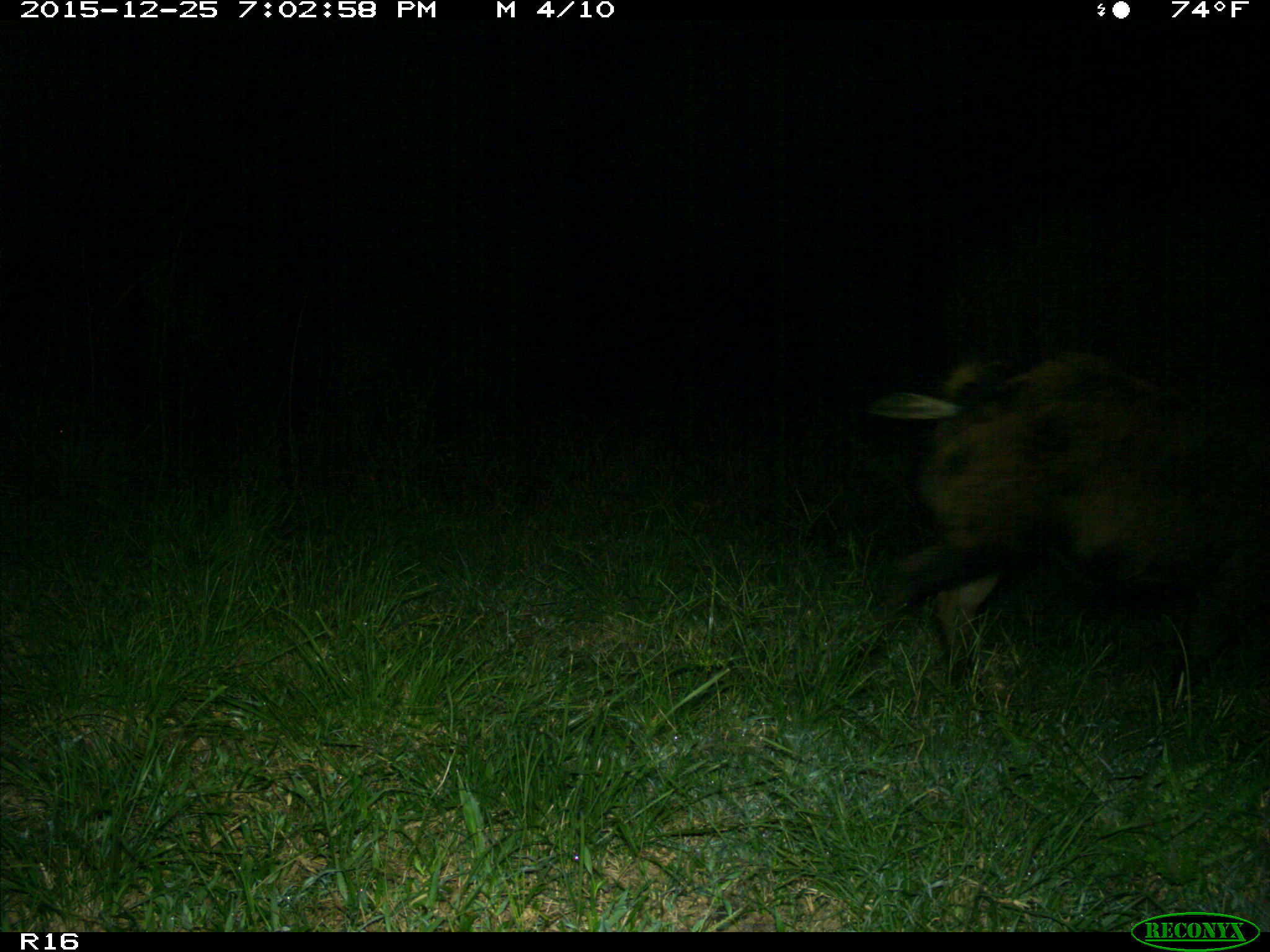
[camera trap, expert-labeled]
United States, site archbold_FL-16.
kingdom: Animalia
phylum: Chordata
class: Mammalia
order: Artiodactyla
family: Suidae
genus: Sus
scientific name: Sus scrofa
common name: wild boar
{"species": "Sus scrofa (wild boar)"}